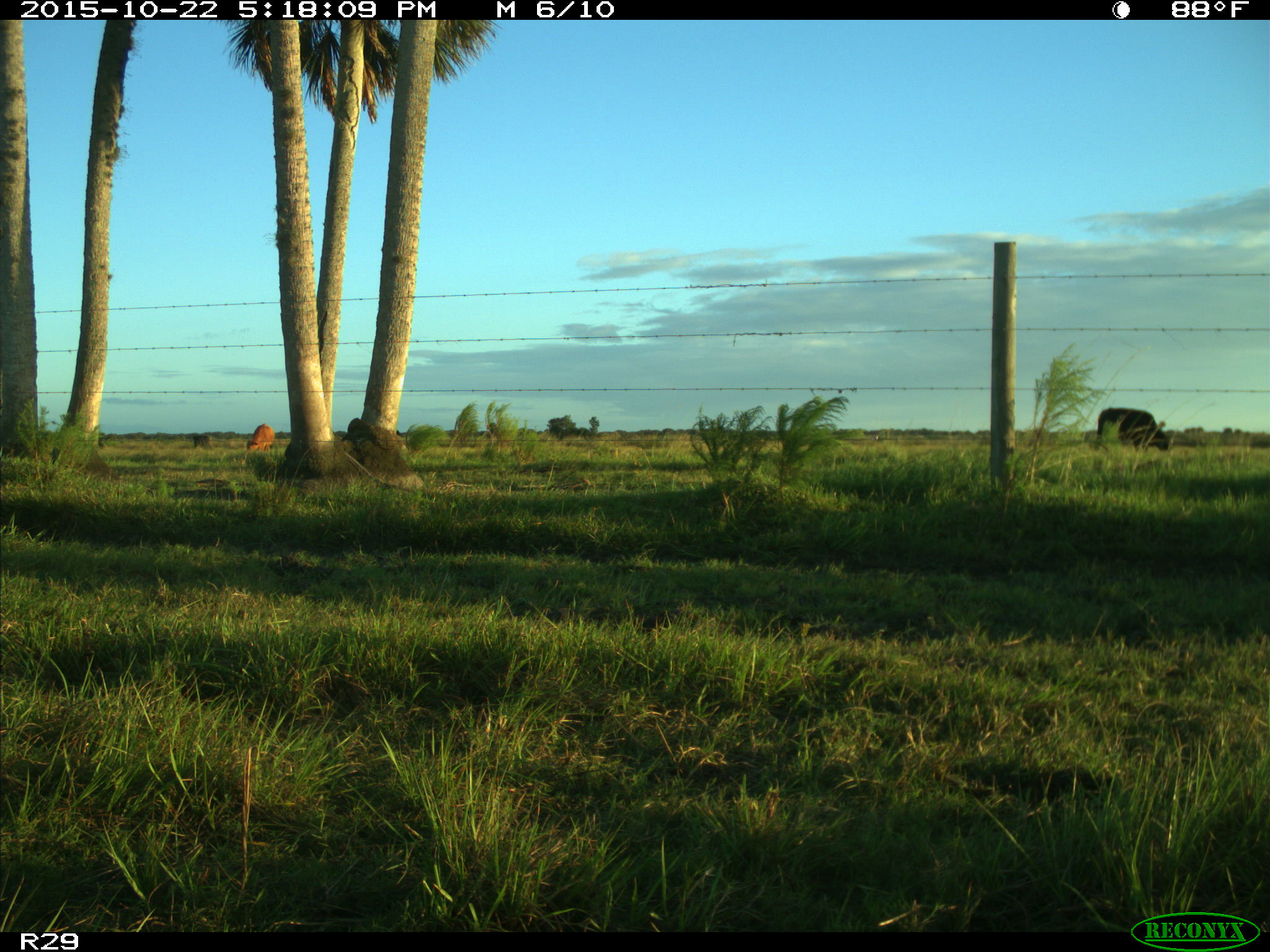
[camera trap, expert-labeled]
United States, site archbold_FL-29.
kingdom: Animalia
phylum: Chordata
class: Mammalia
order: Artiodactyla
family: Bovidae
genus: Bos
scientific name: Bos taurus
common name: domestic cow